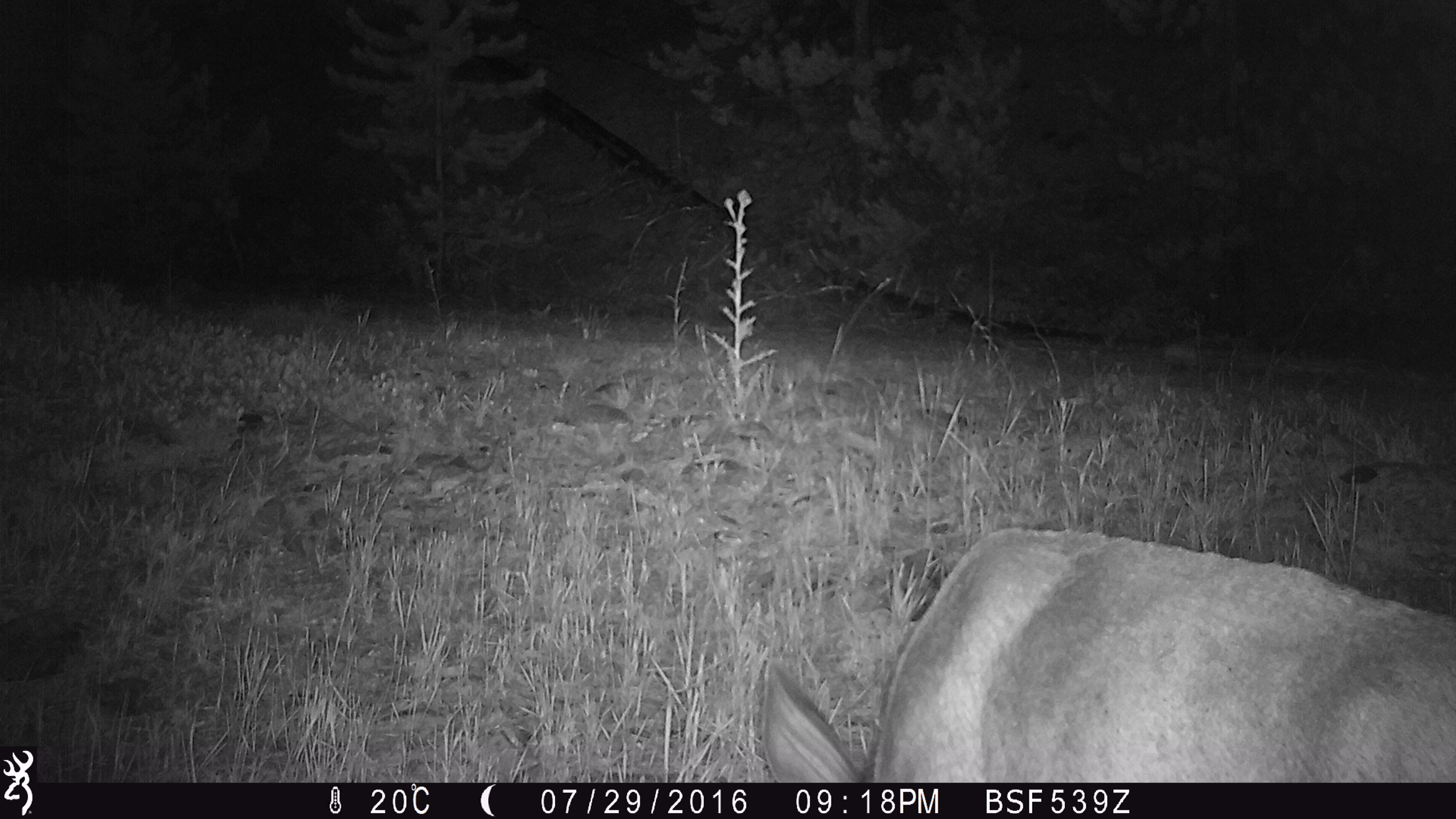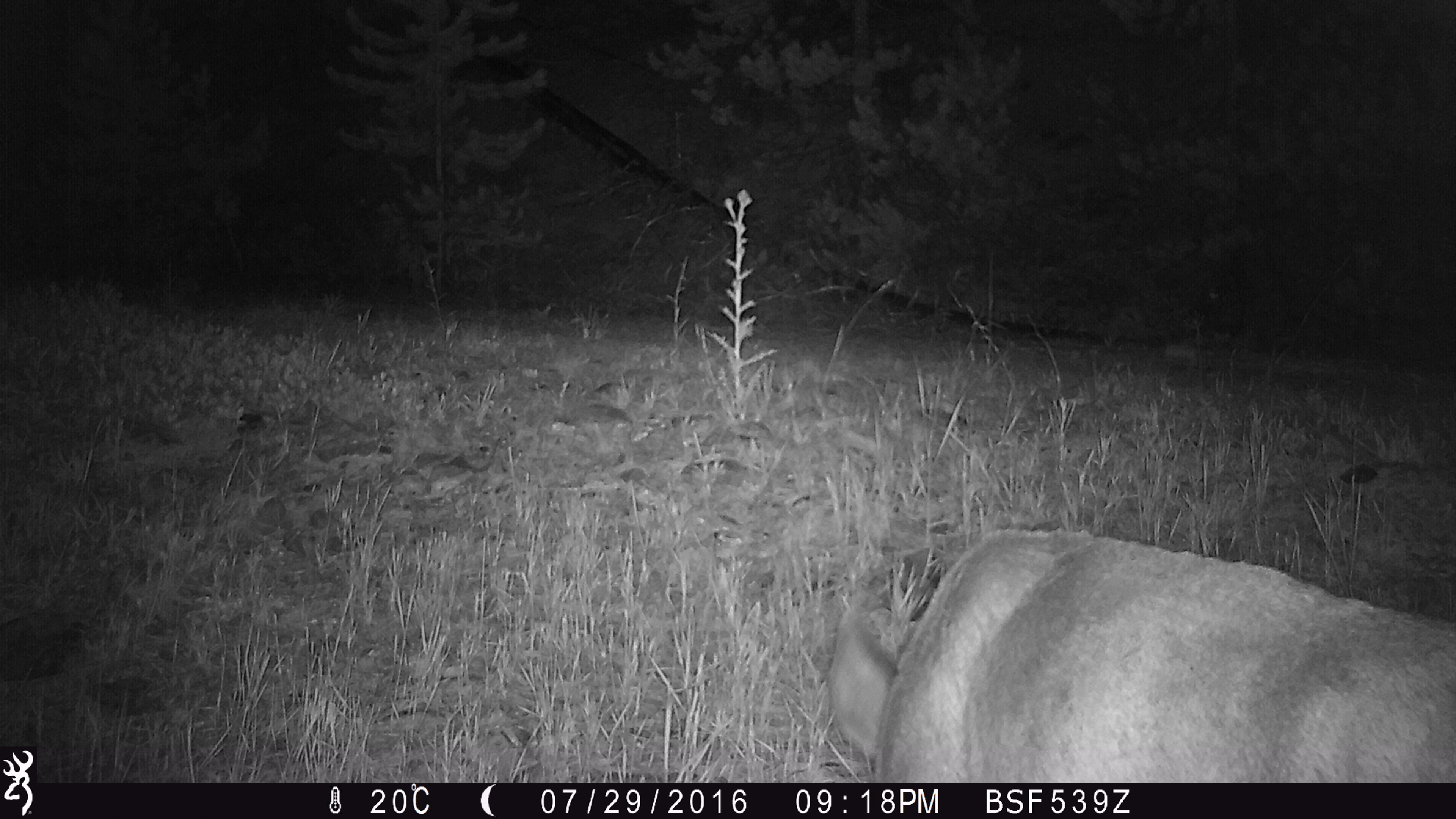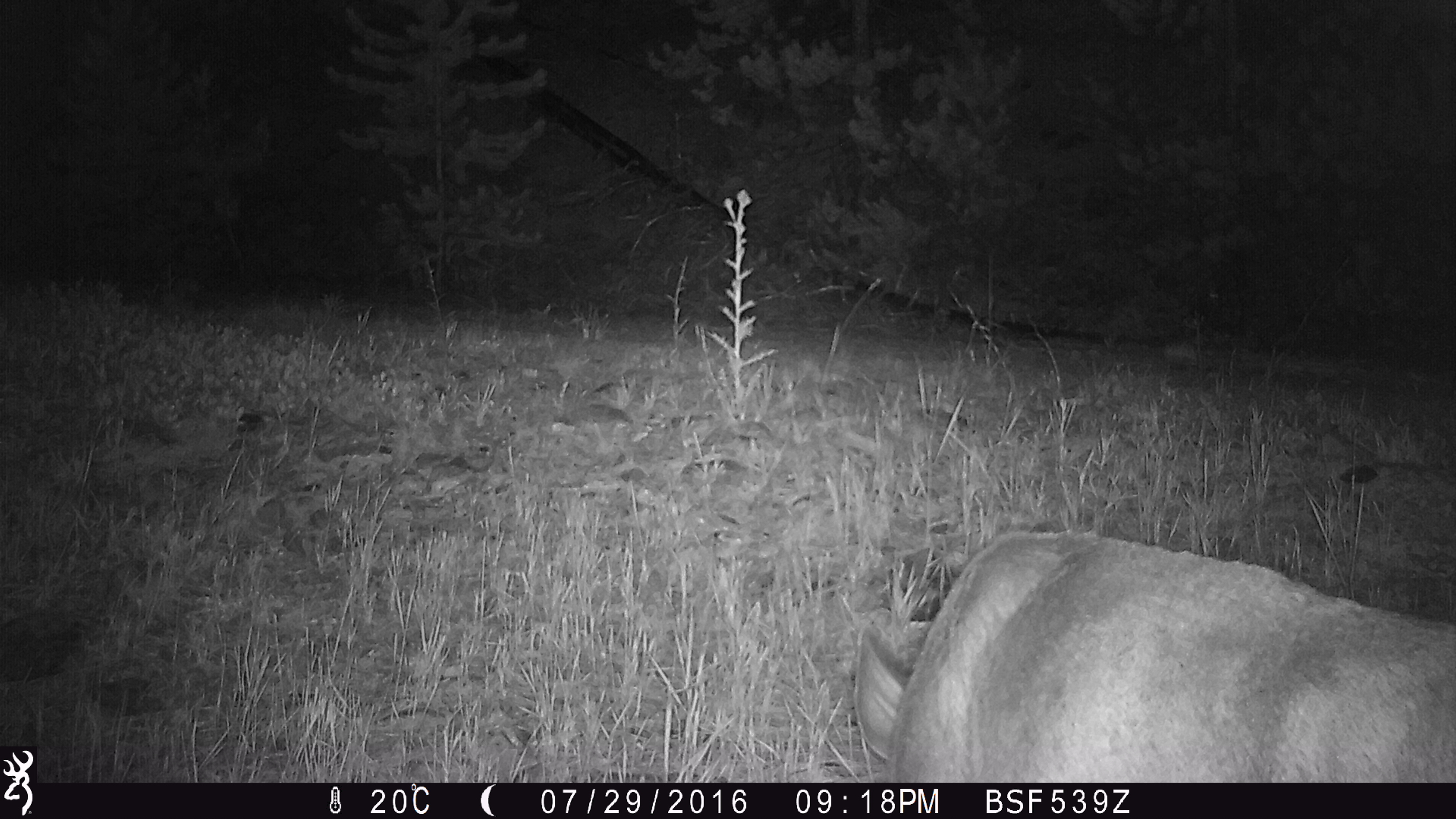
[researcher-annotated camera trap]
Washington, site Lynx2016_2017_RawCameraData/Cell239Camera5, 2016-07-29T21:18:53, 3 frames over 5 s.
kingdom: Animalia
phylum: Chordata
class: Mammalia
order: Artiodactyla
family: Cervidae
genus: Odocoileus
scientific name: Odocoileus hemionus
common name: mule deer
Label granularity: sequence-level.